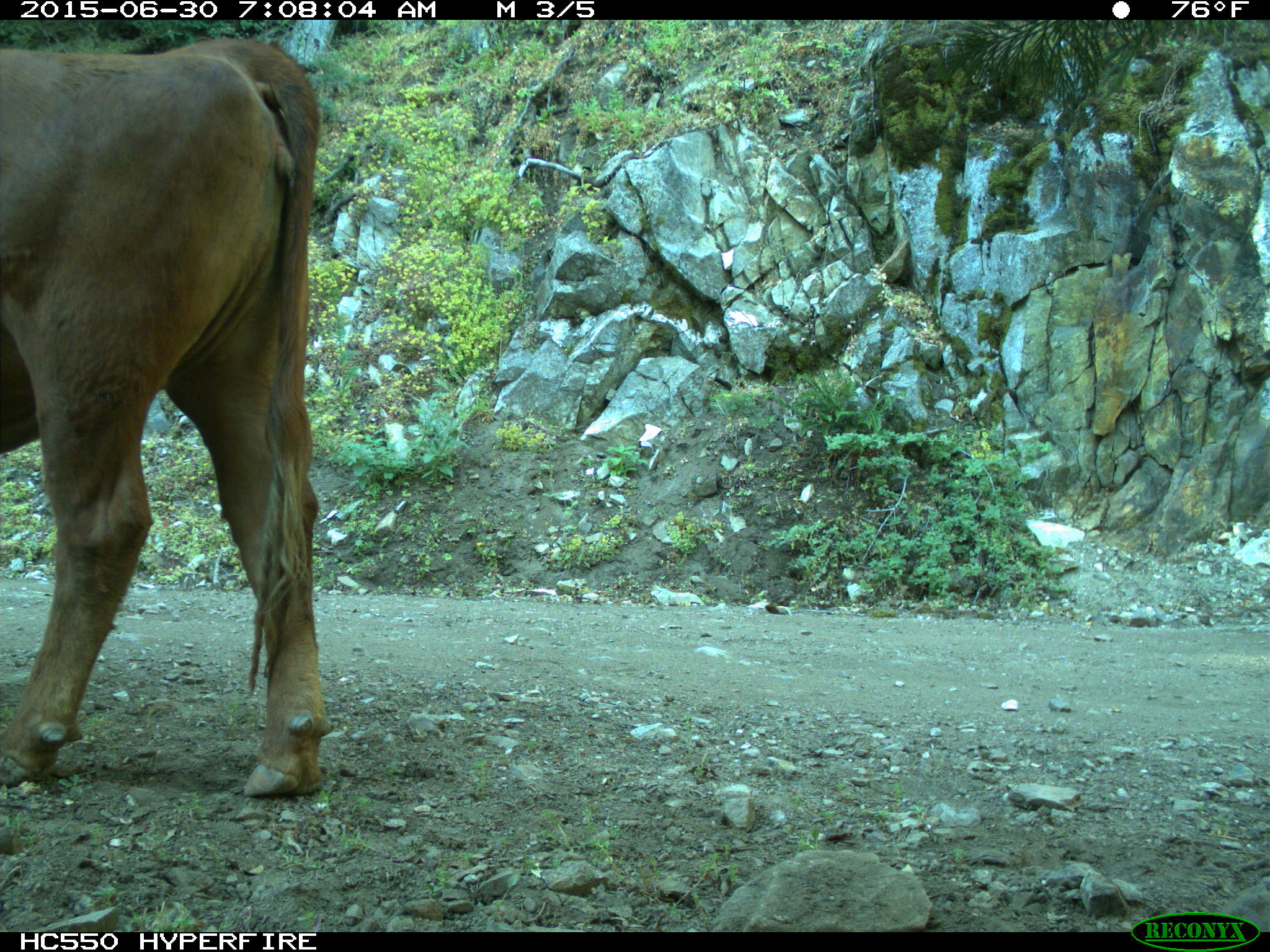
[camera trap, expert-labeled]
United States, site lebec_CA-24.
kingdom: Animalia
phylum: Chordata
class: Mammalia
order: Artiodactyla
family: Bovidae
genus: Bos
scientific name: Bos taurus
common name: domestic cow